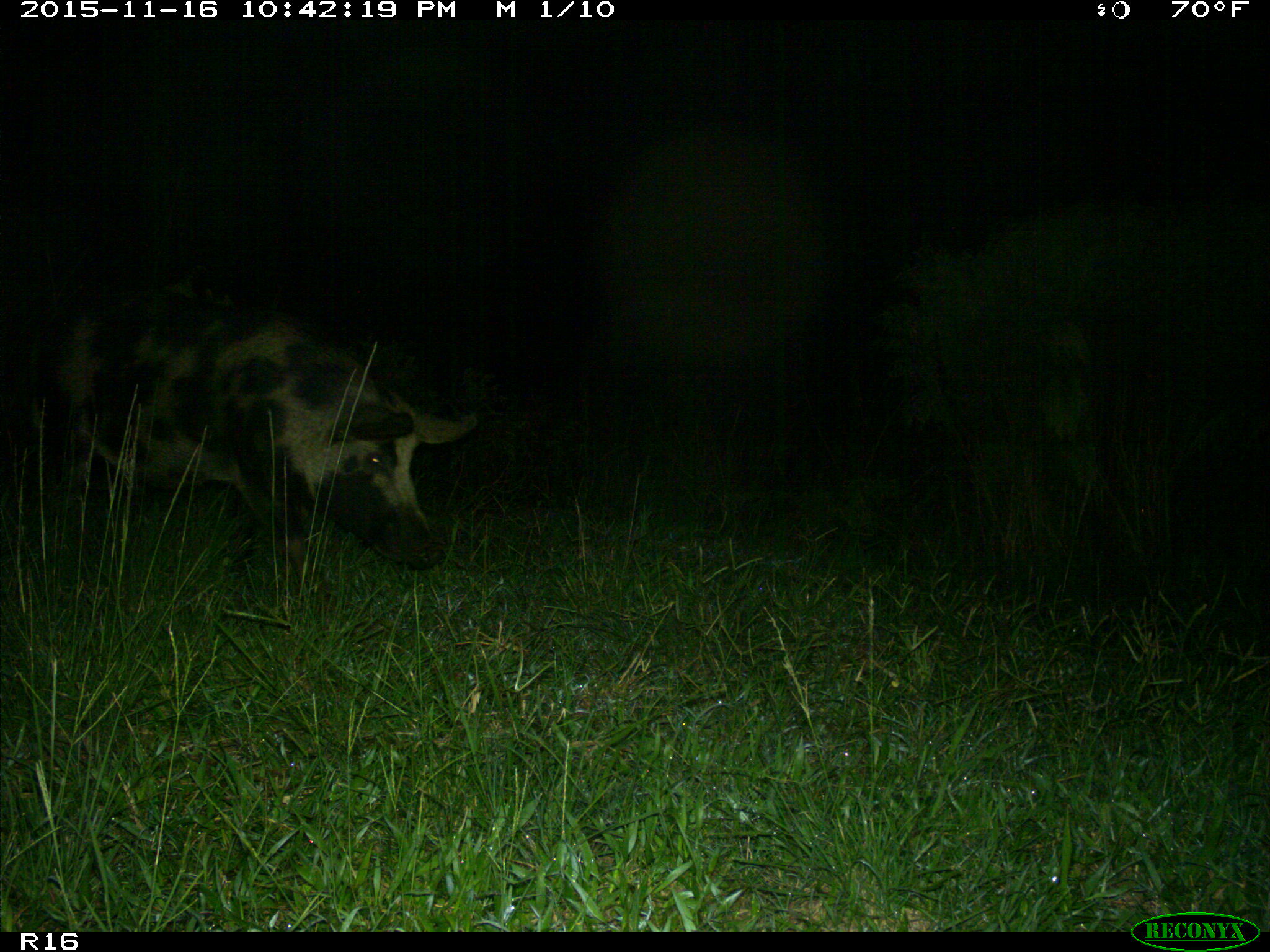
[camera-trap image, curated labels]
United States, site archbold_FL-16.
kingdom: Animalia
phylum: Chordata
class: Mammalia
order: Artiodactyla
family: Suidae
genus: Sus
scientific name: Sus scrofa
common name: wild boar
Sus scrofa (wild boar).